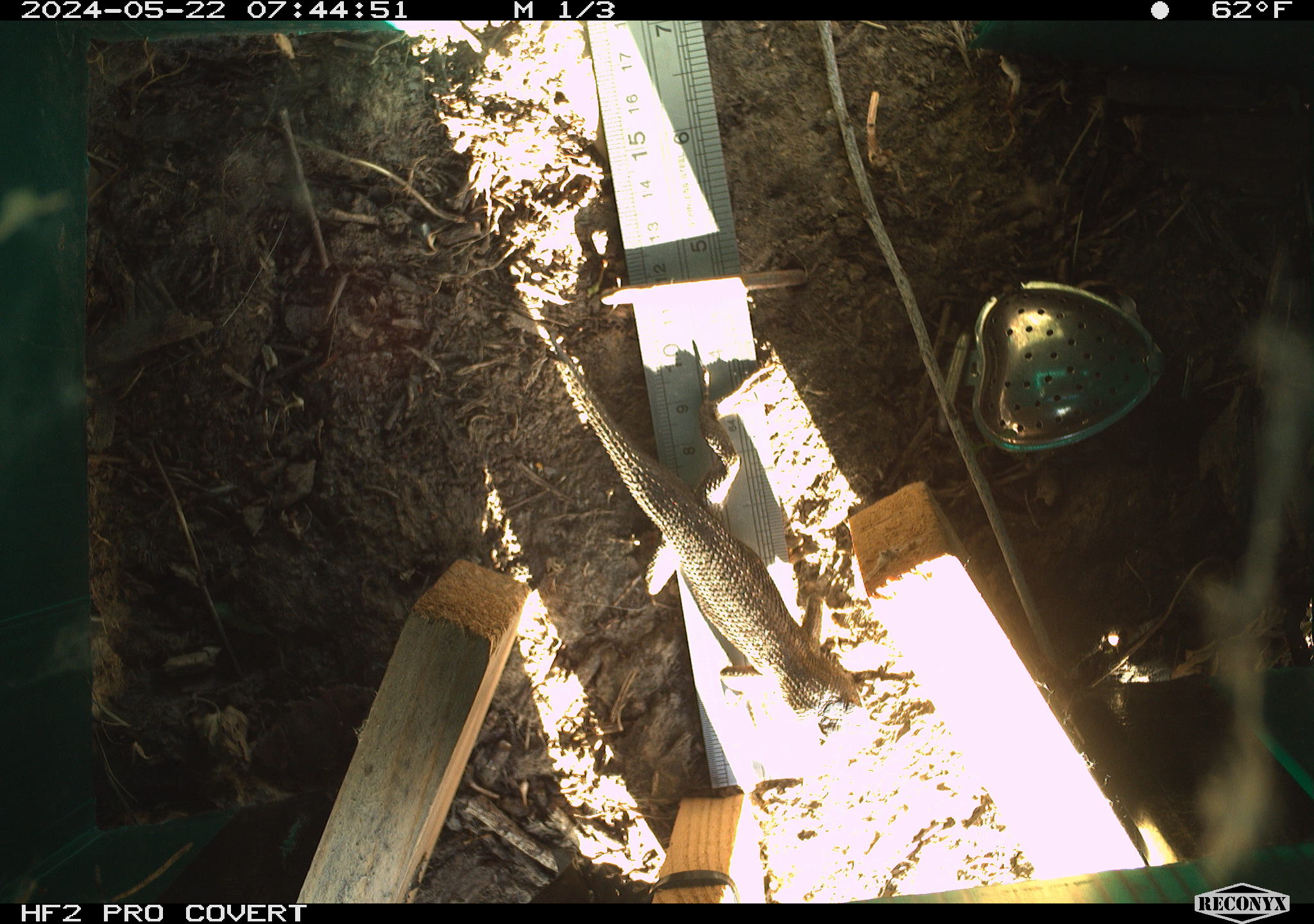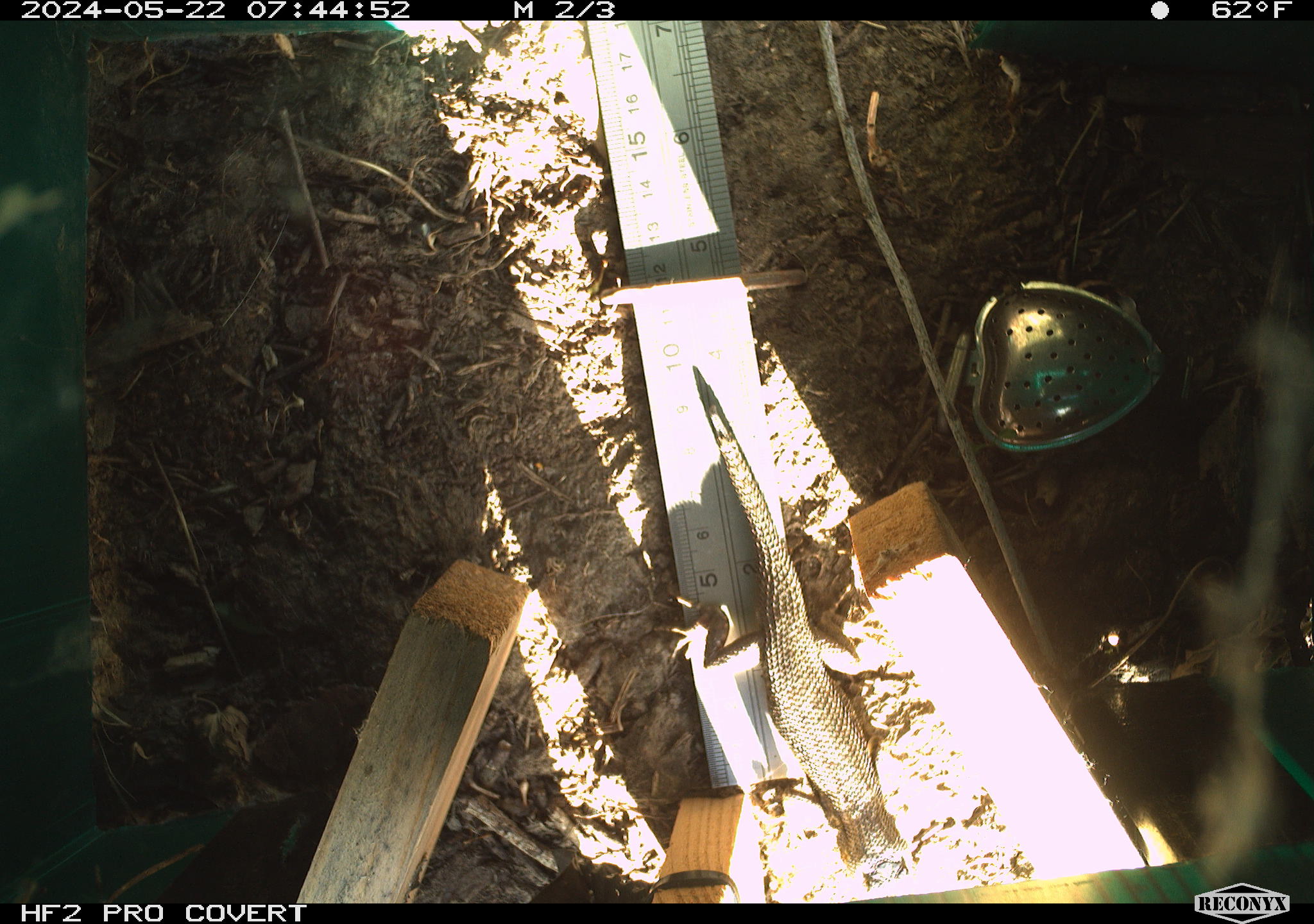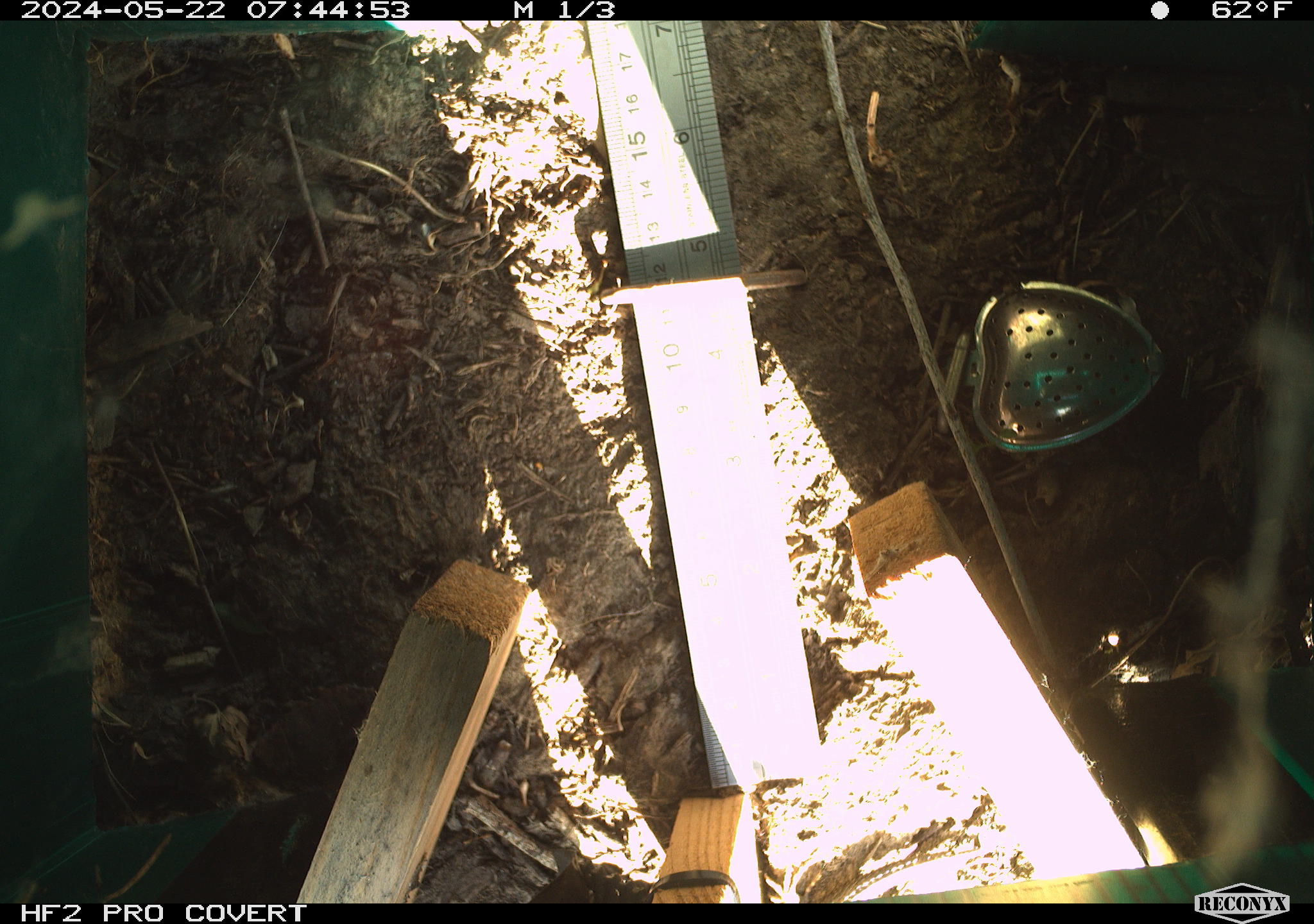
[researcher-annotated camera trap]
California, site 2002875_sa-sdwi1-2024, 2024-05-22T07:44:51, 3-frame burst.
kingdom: Animalia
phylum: Chordata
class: Reptilia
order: Squamata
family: Phrynosomatidae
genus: Sceloporus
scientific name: Sceloporus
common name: spiny lizards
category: sceloporus species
Sceloporus species (spiny lizards) (Sceloporus).